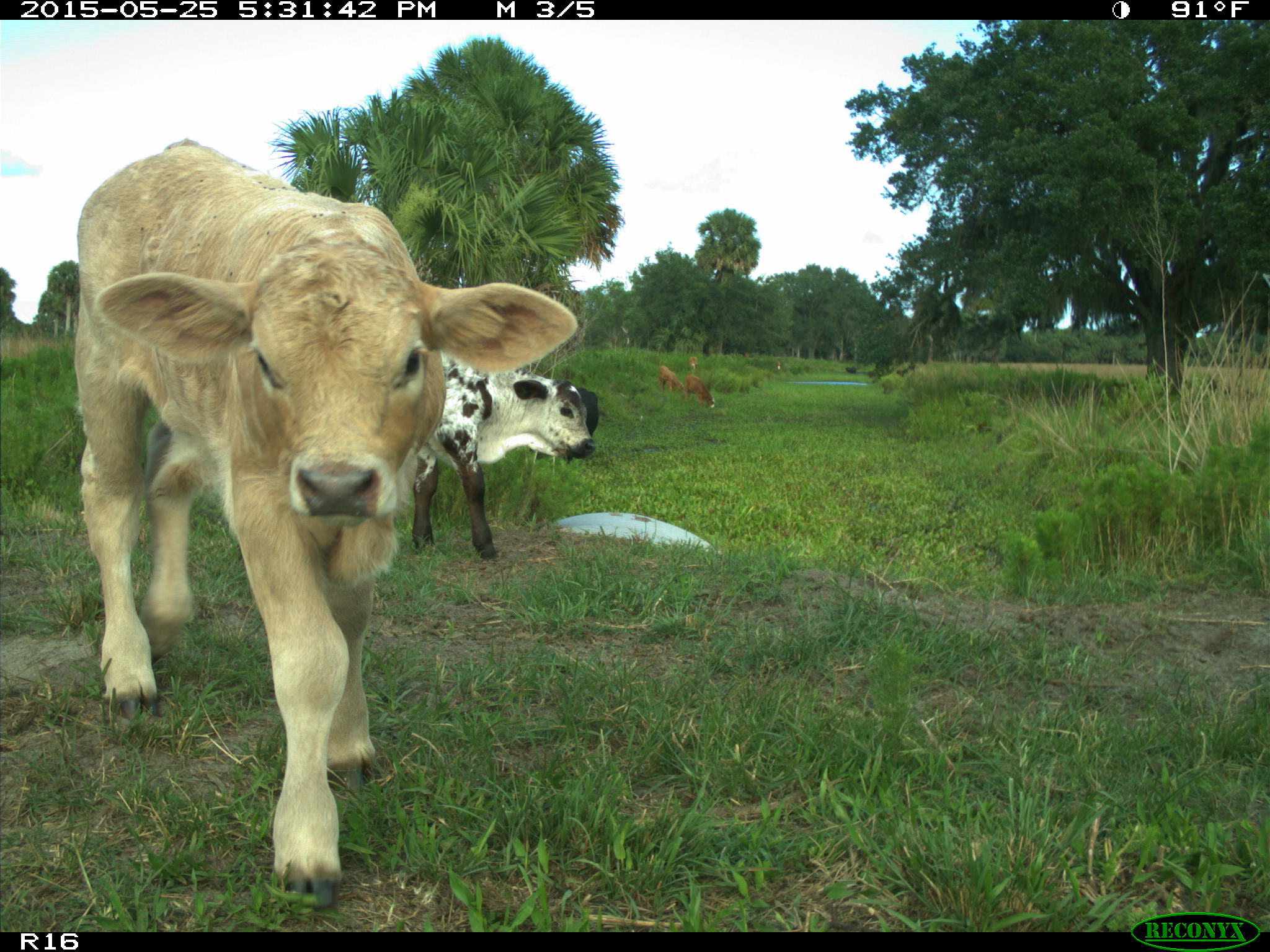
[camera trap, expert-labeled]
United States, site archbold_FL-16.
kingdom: Animalia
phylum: Chordata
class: Mammalia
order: Artiodactyla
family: Bovidae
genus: Bos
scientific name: Bos taurus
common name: domestic cow